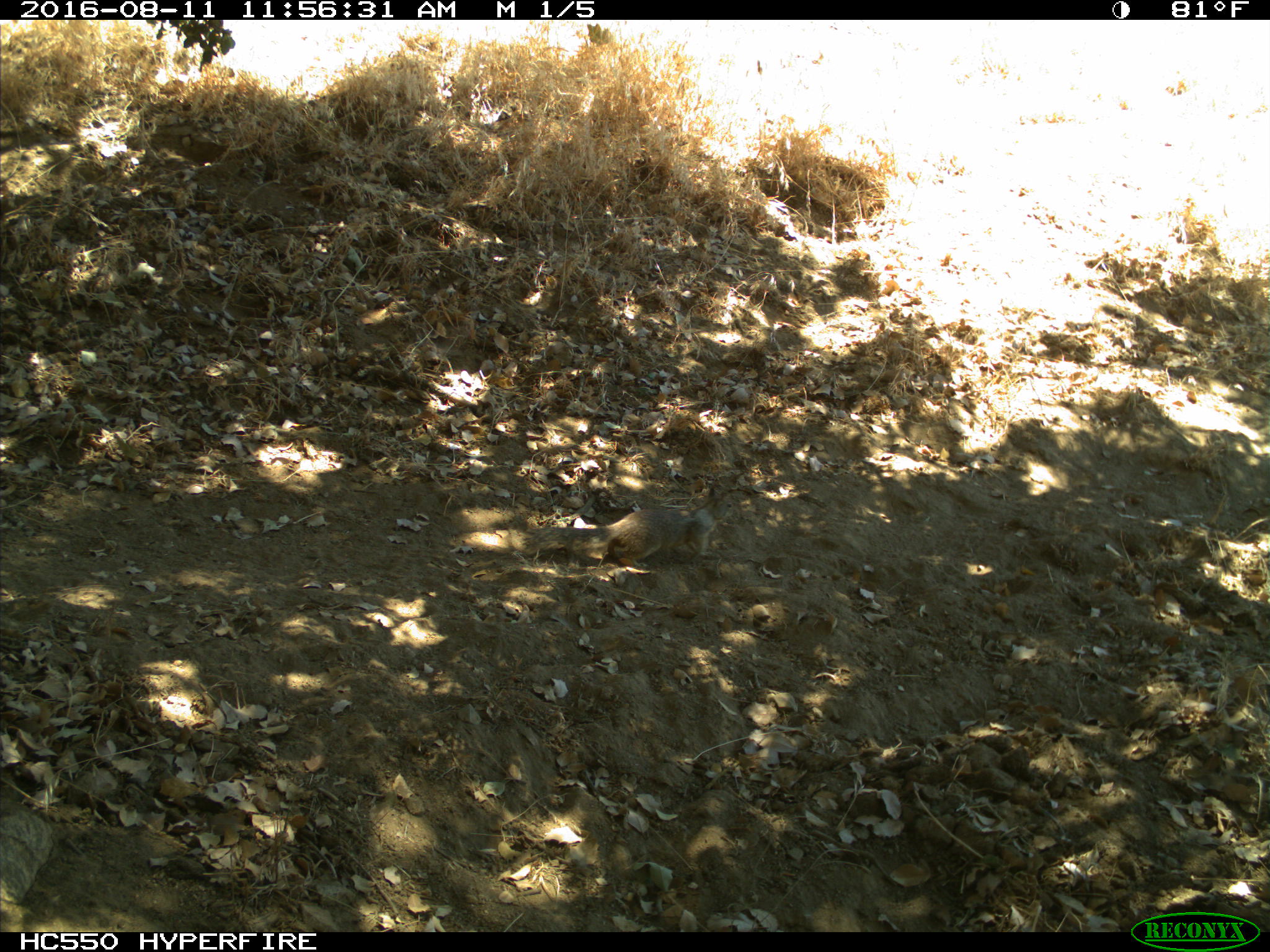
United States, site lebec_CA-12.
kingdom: Animalia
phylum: Chordata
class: Mammalia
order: Rodentia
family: Sciuridae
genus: Otospermophilus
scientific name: Otospermophilus beecheyi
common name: california ground squirrel